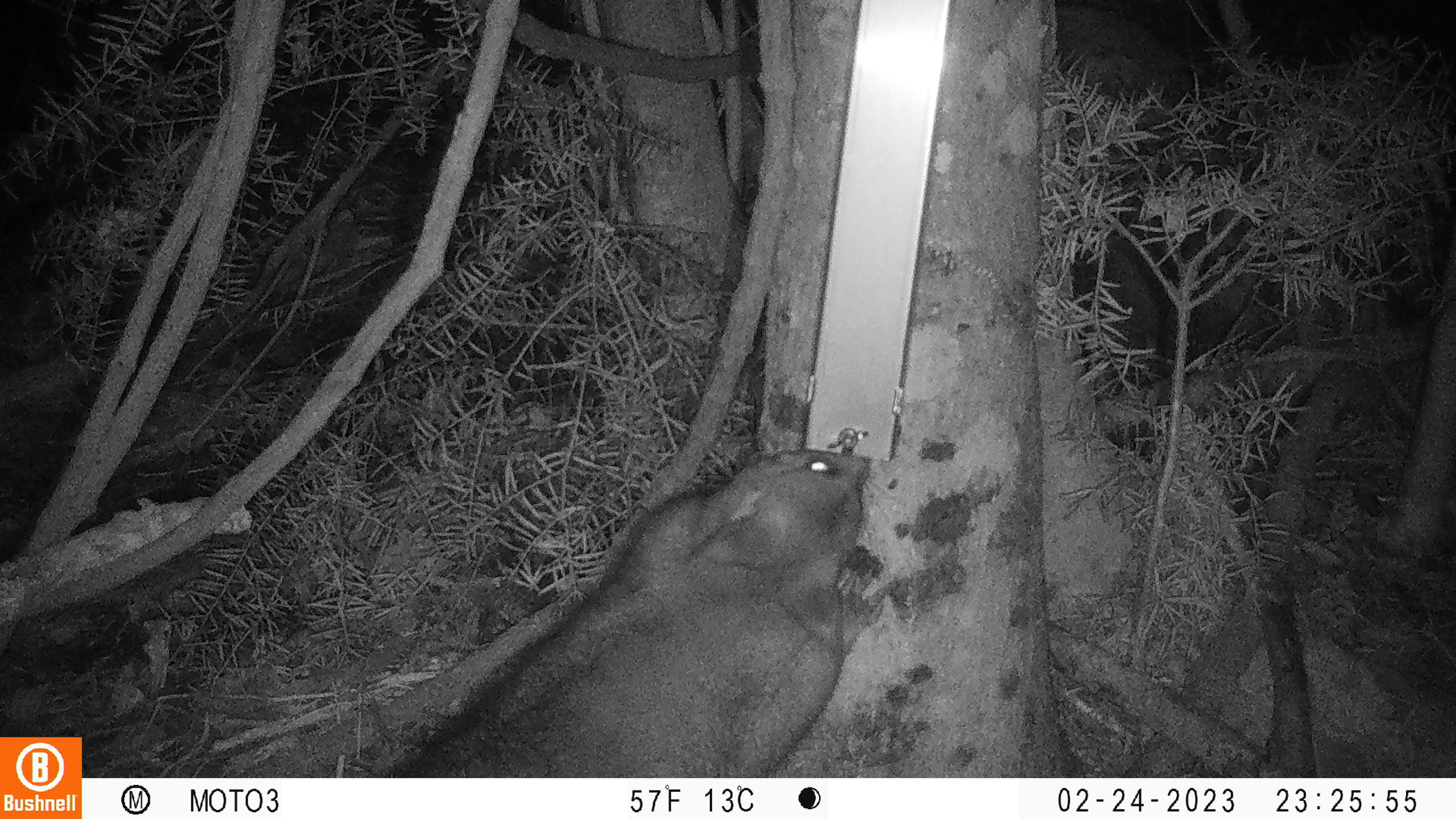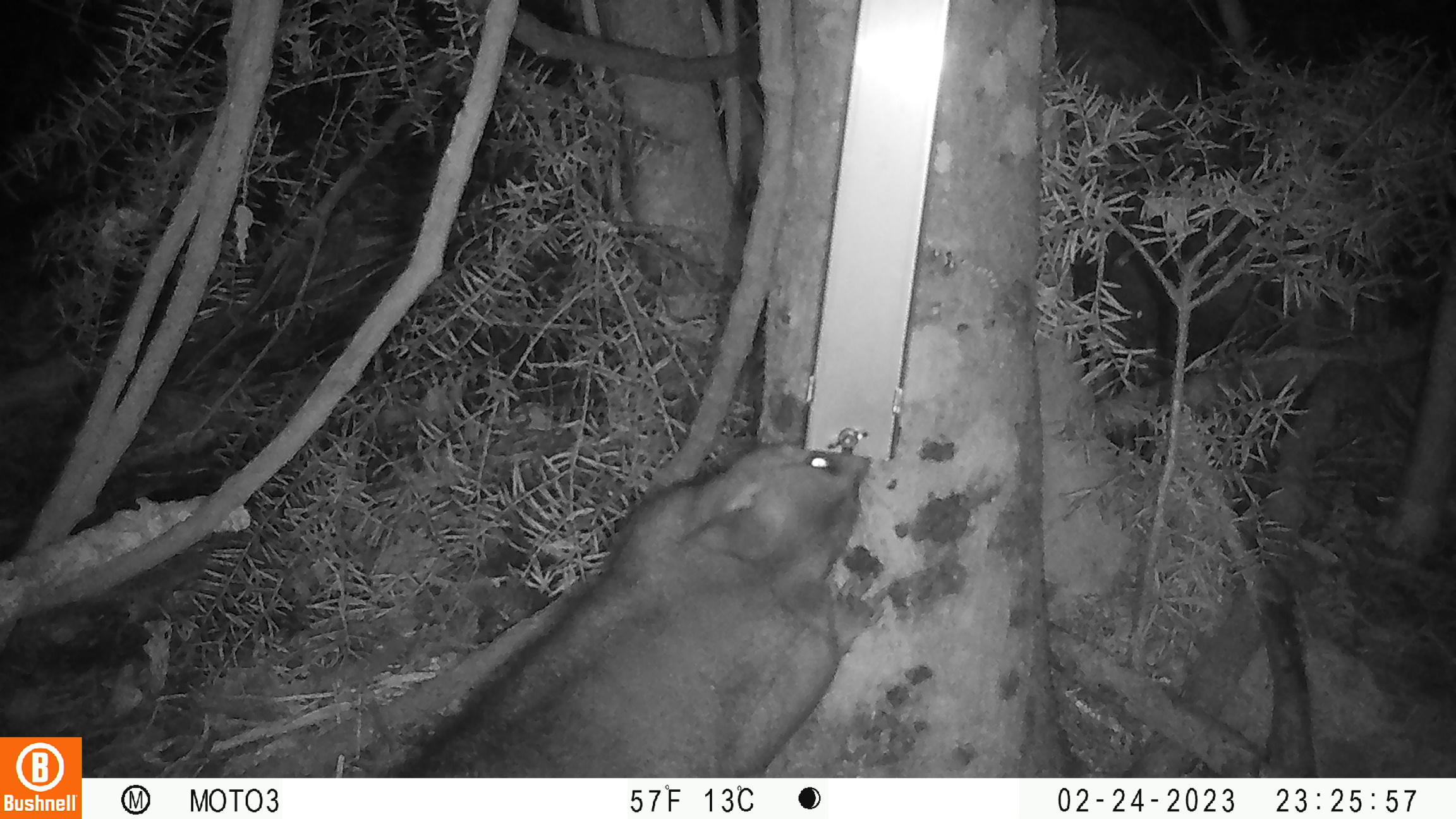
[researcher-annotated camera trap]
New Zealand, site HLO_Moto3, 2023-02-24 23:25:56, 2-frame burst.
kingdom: Animalia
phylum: Chordata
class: Mammalia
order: Diprotodontia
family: Phalangeridae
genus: Trichosurus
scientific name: Trichosurus vulpecula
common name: common brushtail possum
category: possum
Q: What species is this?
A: Possum (common brushtail possum) (Trichosurus vulpecula).